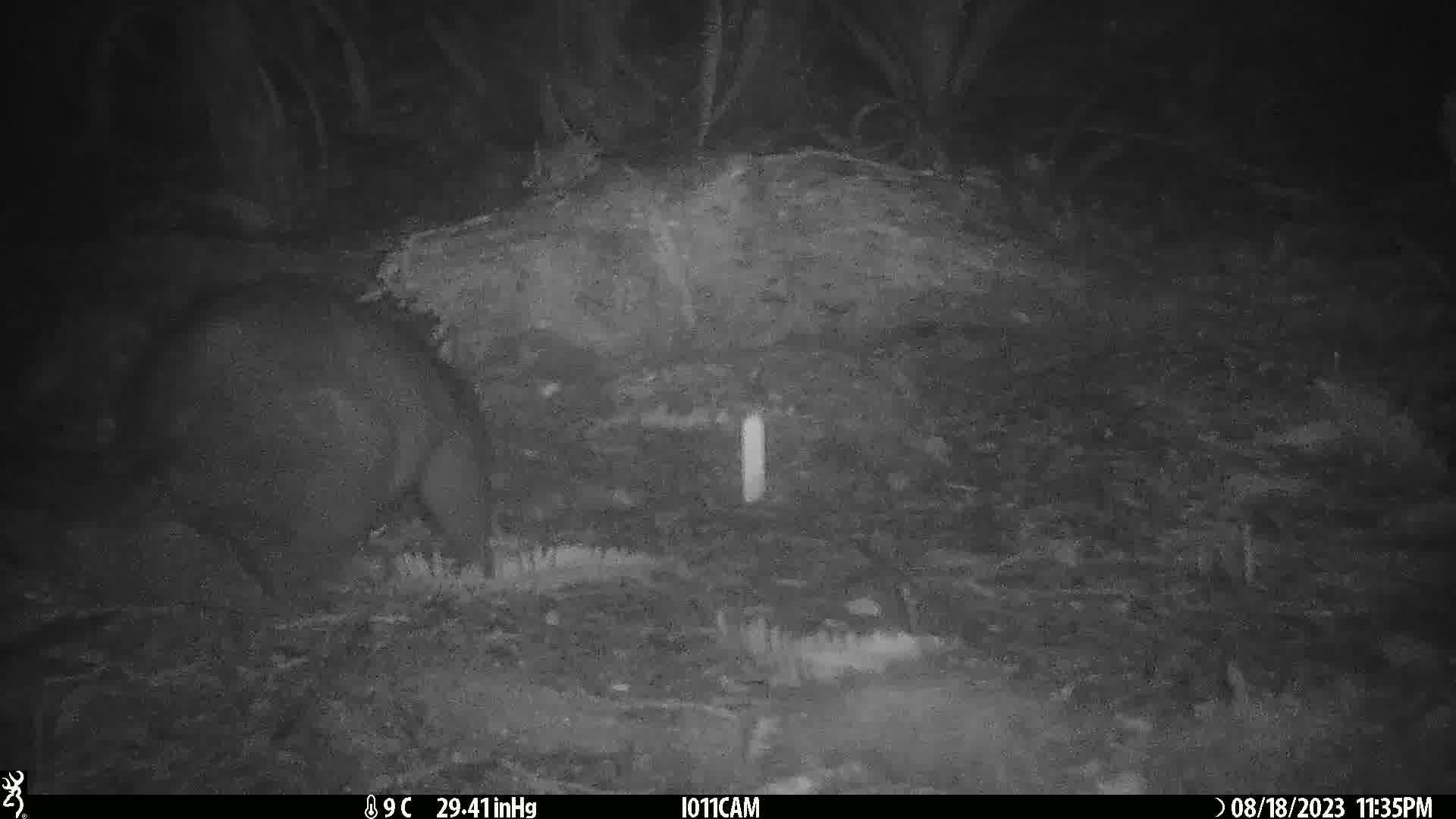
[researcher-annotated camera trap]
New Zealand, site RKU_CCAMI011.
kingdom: Animalia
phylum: Chordata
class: Mammalia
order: Diprotodontia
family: Phalangeridae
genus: Trichosurus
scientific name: Trichosurus vulpecula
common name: common brushtail possum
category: possum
Possum (common brushtail possum) (Trichosurus vulpecula).